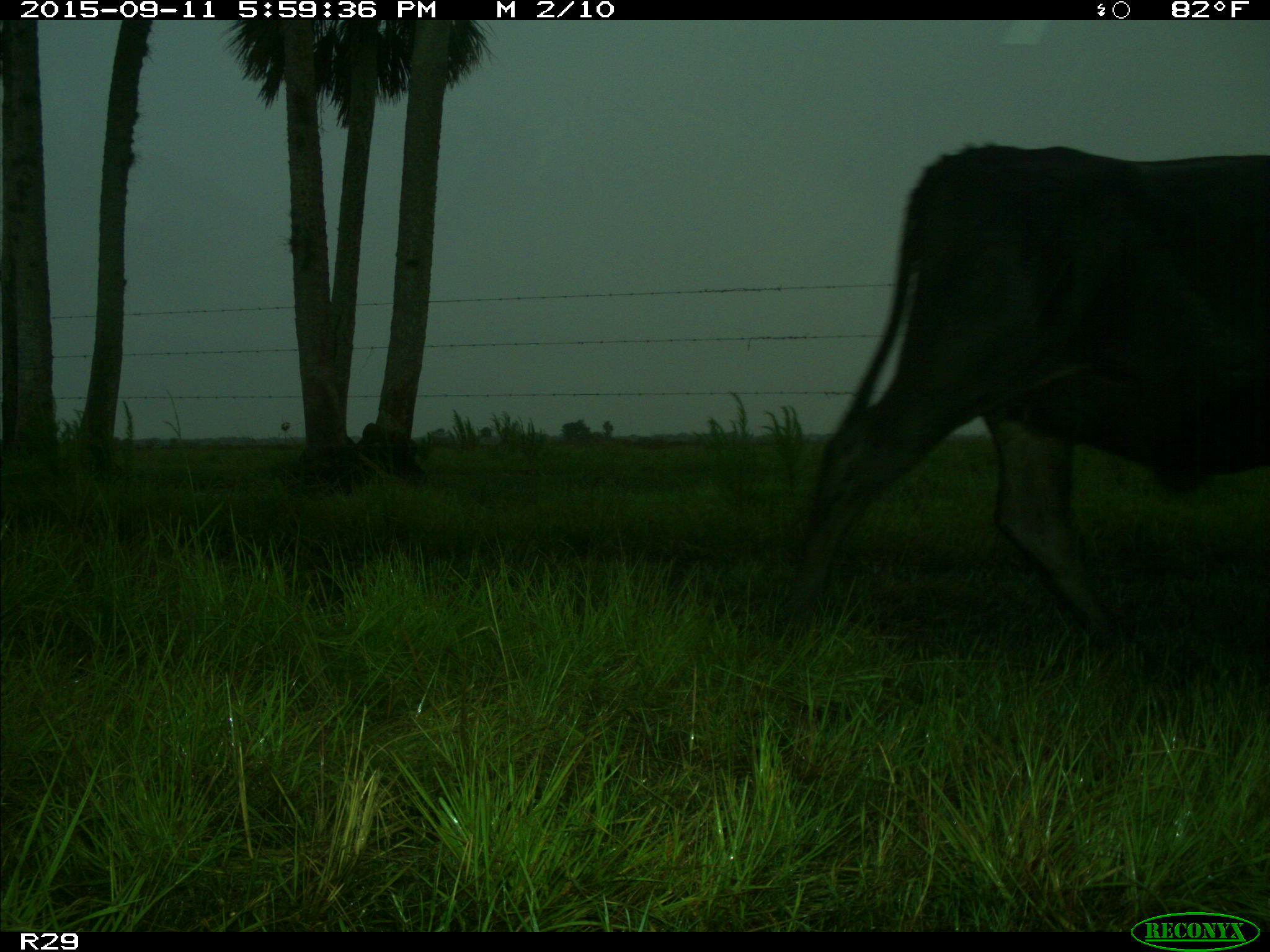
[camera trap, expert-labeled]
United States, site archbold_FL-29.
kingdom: Animalia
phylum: Chordata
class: Mammalia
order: Artiodactyla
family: Bovidae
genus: Bos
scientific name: Bos taurus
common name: domestic cow